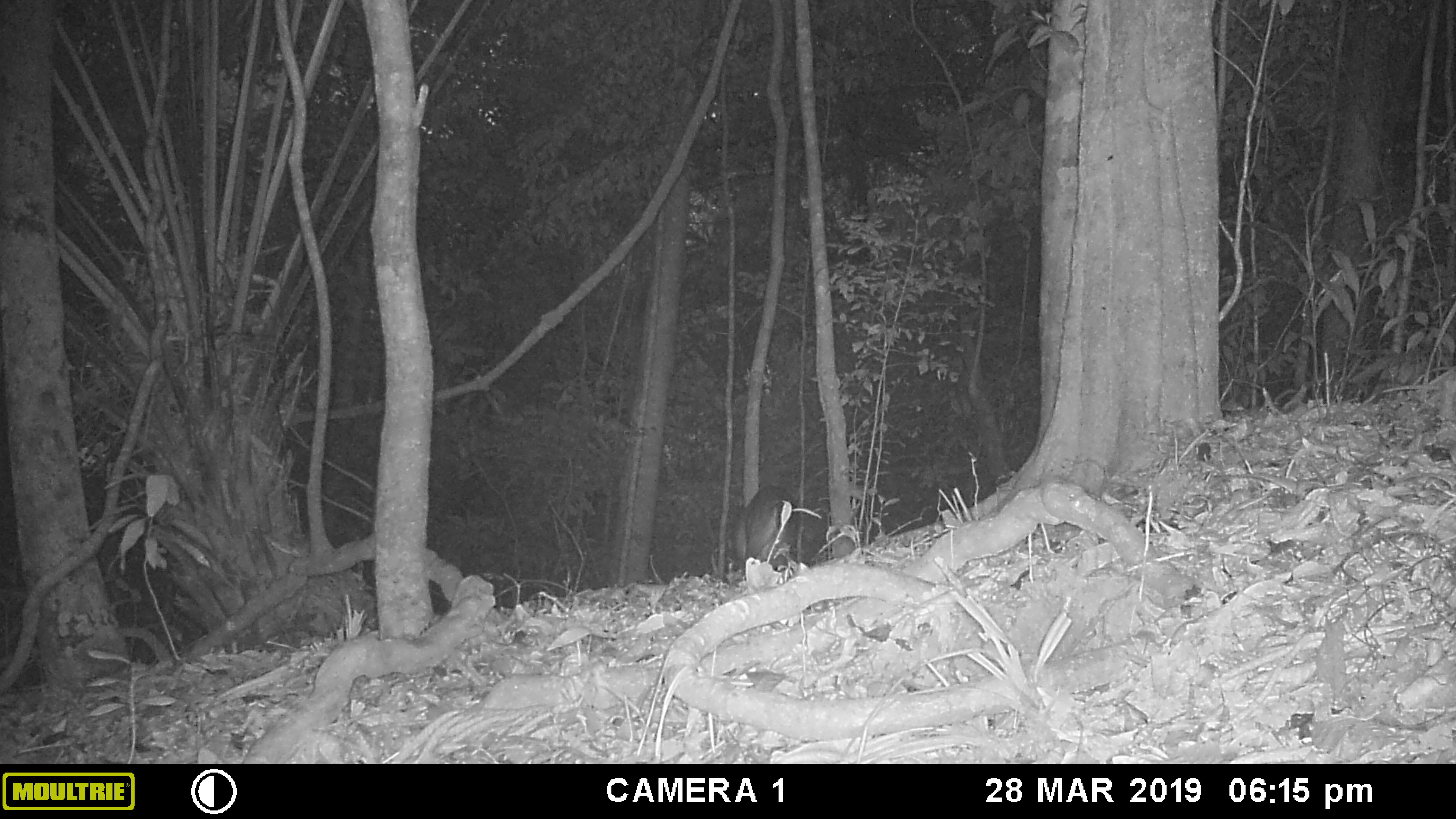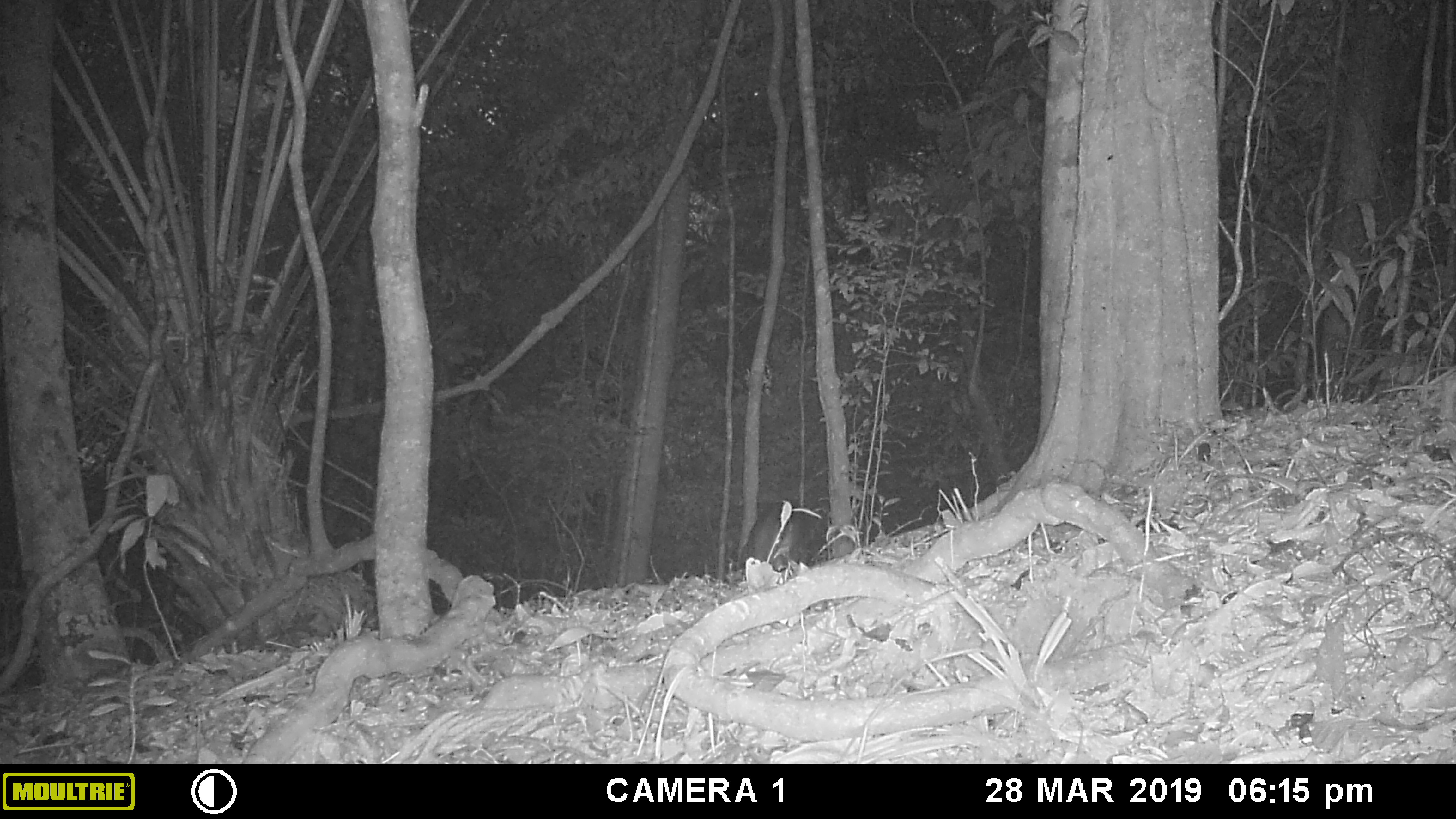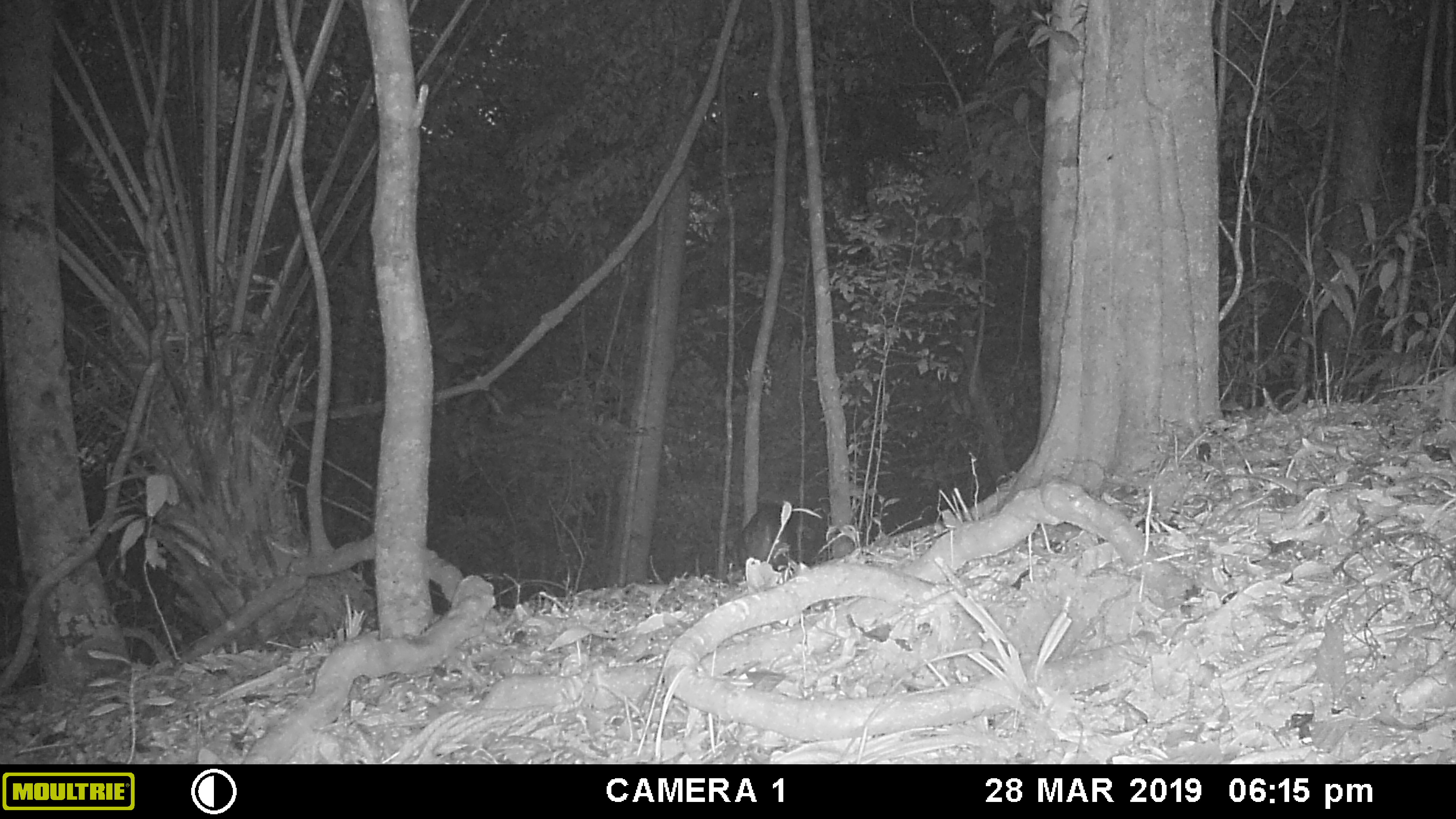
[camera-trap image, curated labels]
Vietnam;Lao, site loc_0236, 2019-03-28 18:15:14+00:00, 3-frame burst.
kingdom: Animalia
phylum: Chordata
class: Mammalia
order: Artiodactyla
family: Cervidae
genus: Muntiacus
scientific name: Muntiacus vuquangensis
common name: large-antlered muntjac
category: large antlered muntjac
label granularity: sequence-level